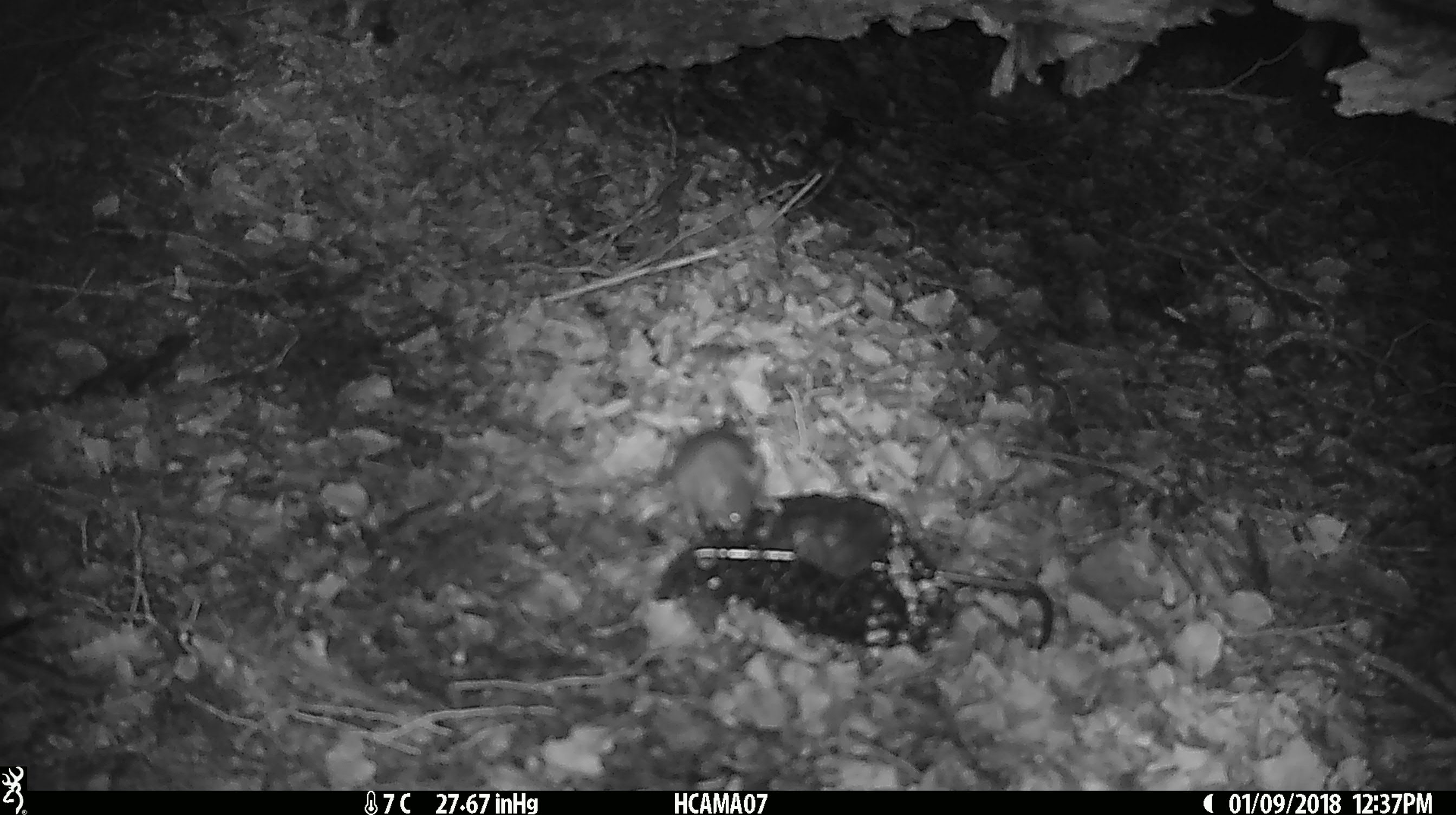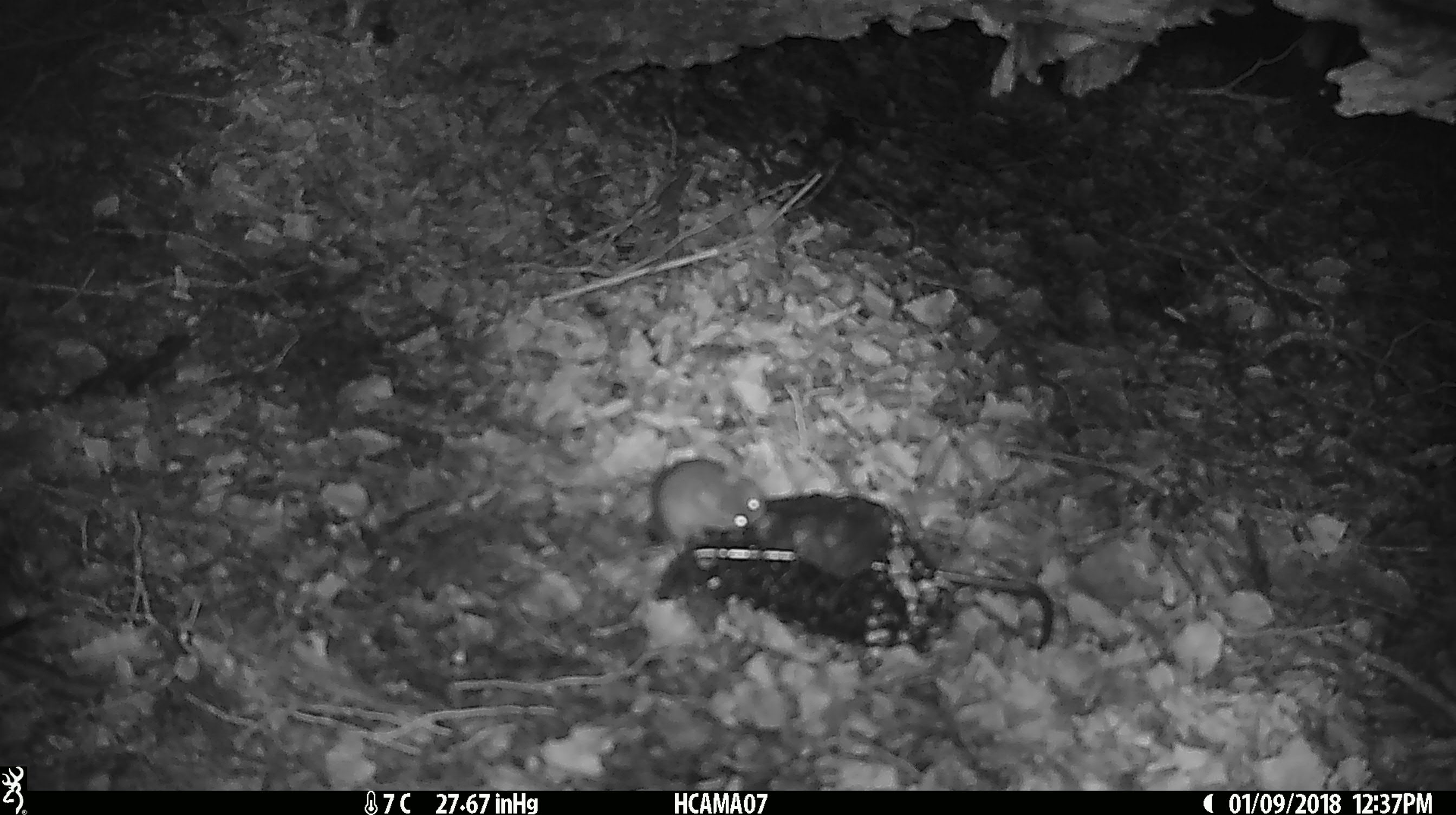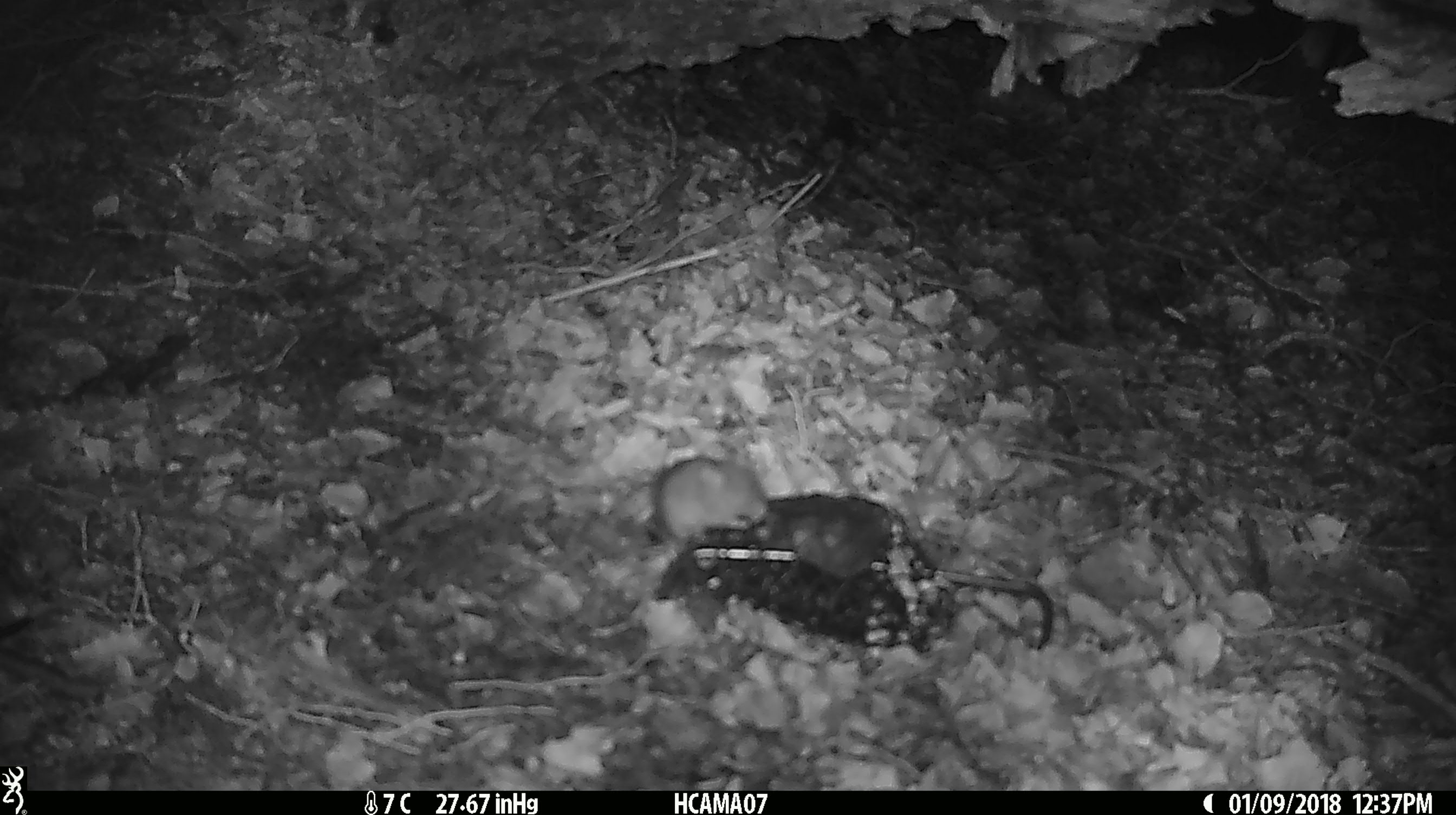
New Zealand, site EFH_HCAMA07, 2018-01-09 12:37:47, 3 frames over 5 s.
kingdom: Animalia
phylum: Chordata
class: Mammalia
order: Rodentia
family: Muridae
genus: Mus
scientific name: Mus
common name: mouse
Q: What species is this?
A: Mouse (Mus).